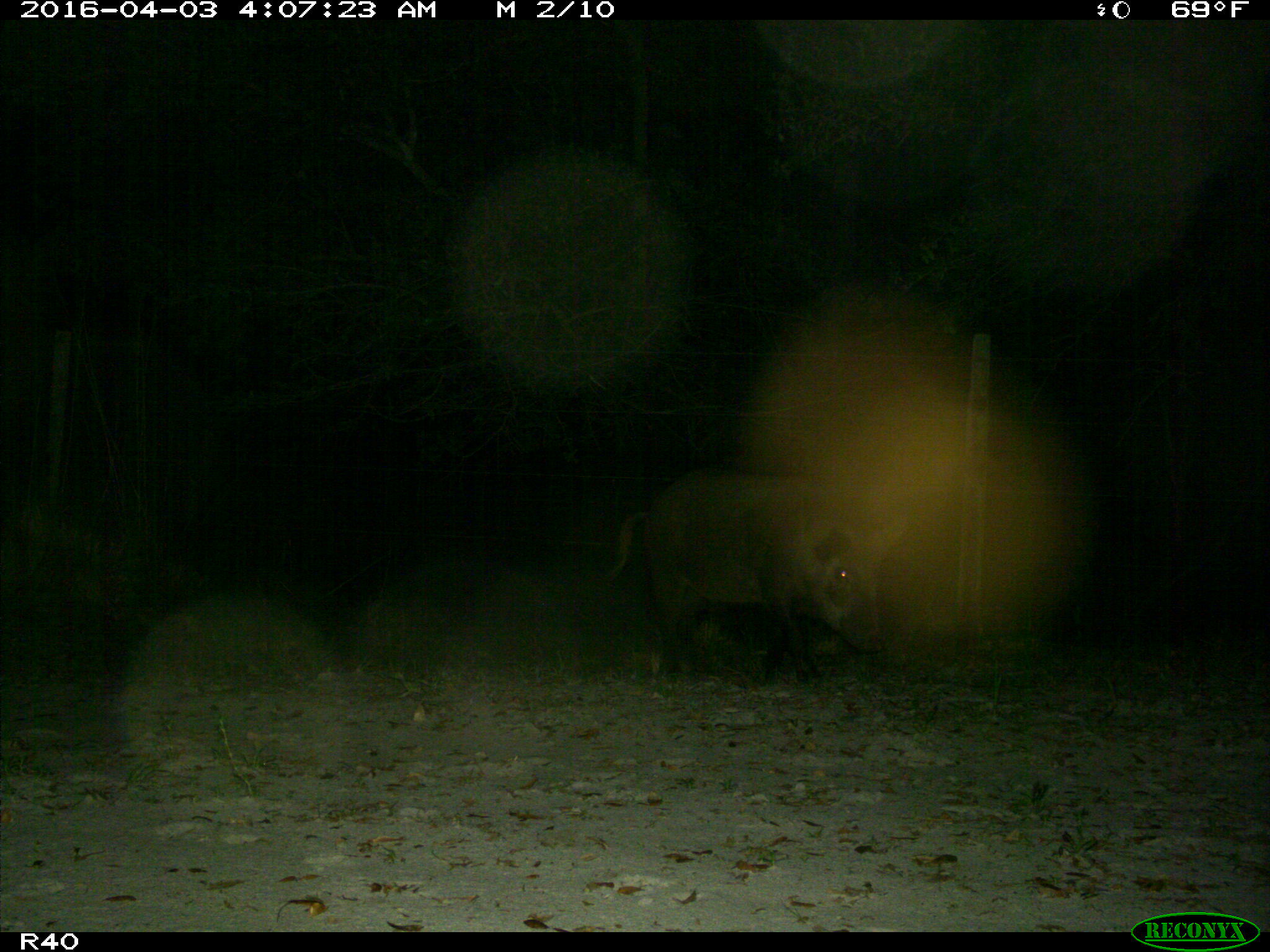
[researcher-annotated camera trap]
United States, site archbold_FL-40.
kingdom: Animalia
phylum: Chordata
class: Mammalia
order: Artiodactyla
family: Suidae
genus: Sus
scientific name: Sus scrofa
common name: wild boar